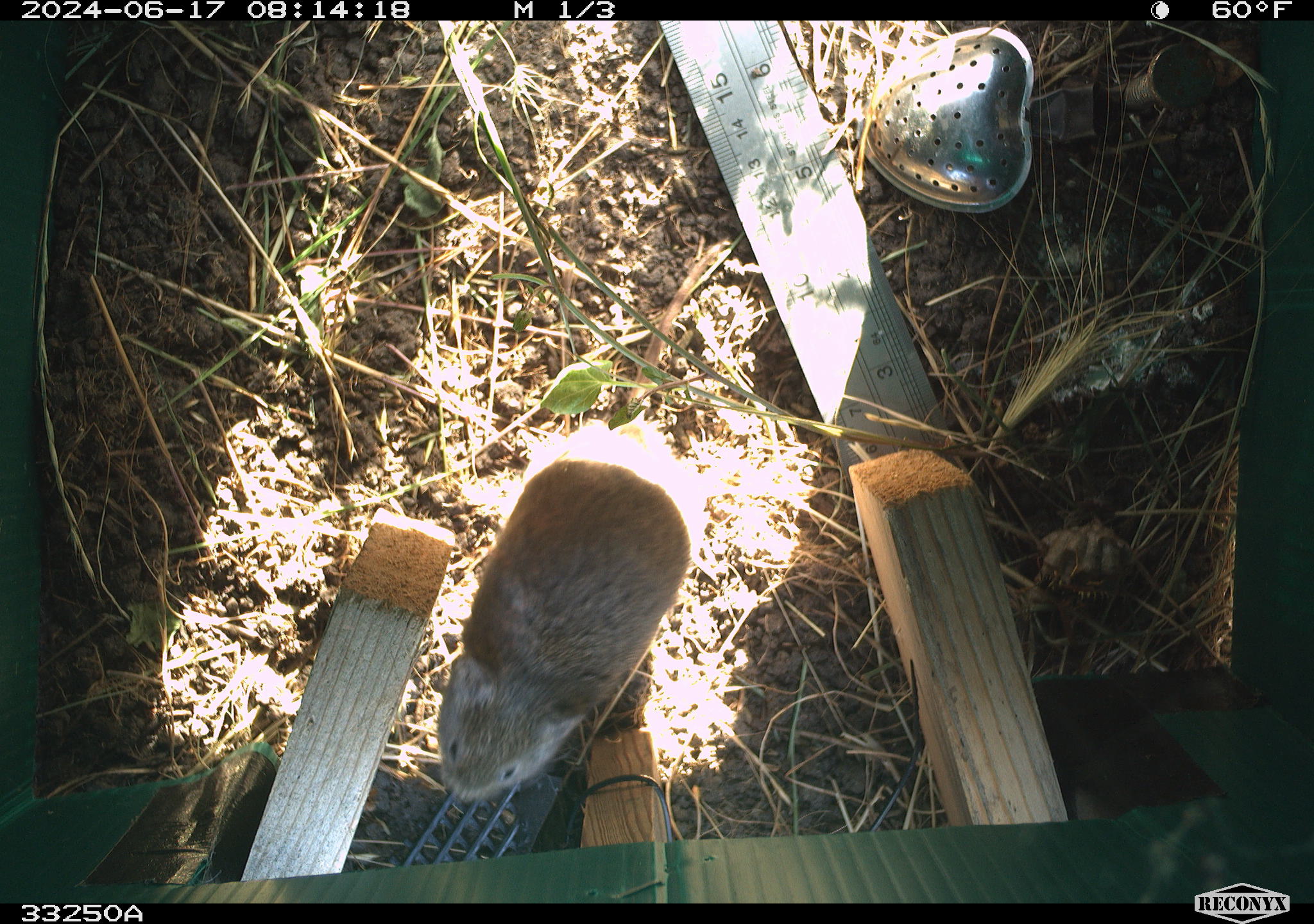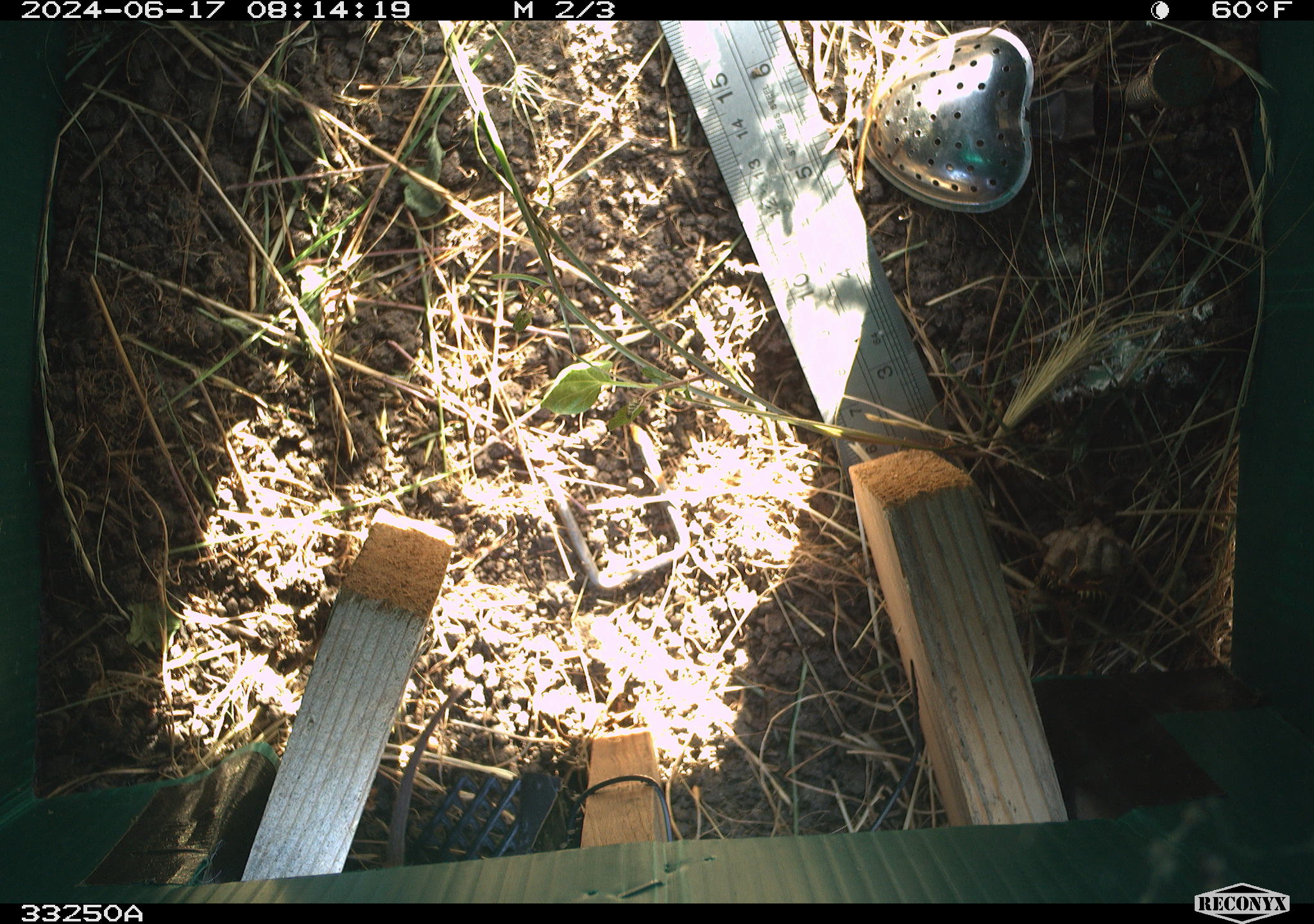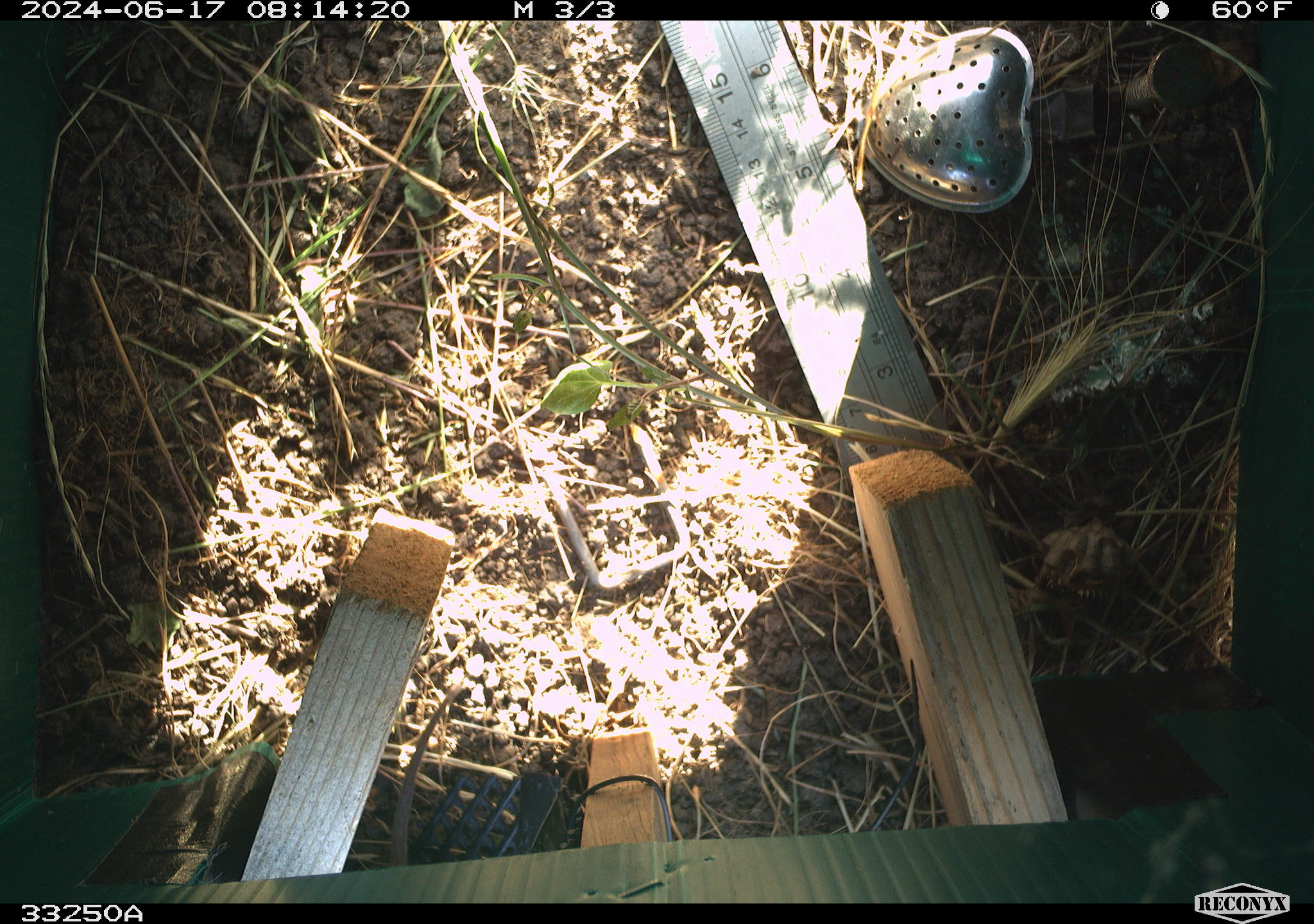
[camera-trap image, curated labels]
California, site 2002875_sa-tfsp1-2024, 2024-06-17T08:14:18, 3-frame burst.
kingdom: Animalia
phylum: Chordata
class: Mammalia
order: Rodentia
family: Cricetidae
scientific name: Arvicolinae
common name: voles, lemmings, and muskrats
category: arvicolinae subfamily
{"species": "arvicolinae subfamily (voles, lemmings, and muskrats) (Arvicolinae)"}